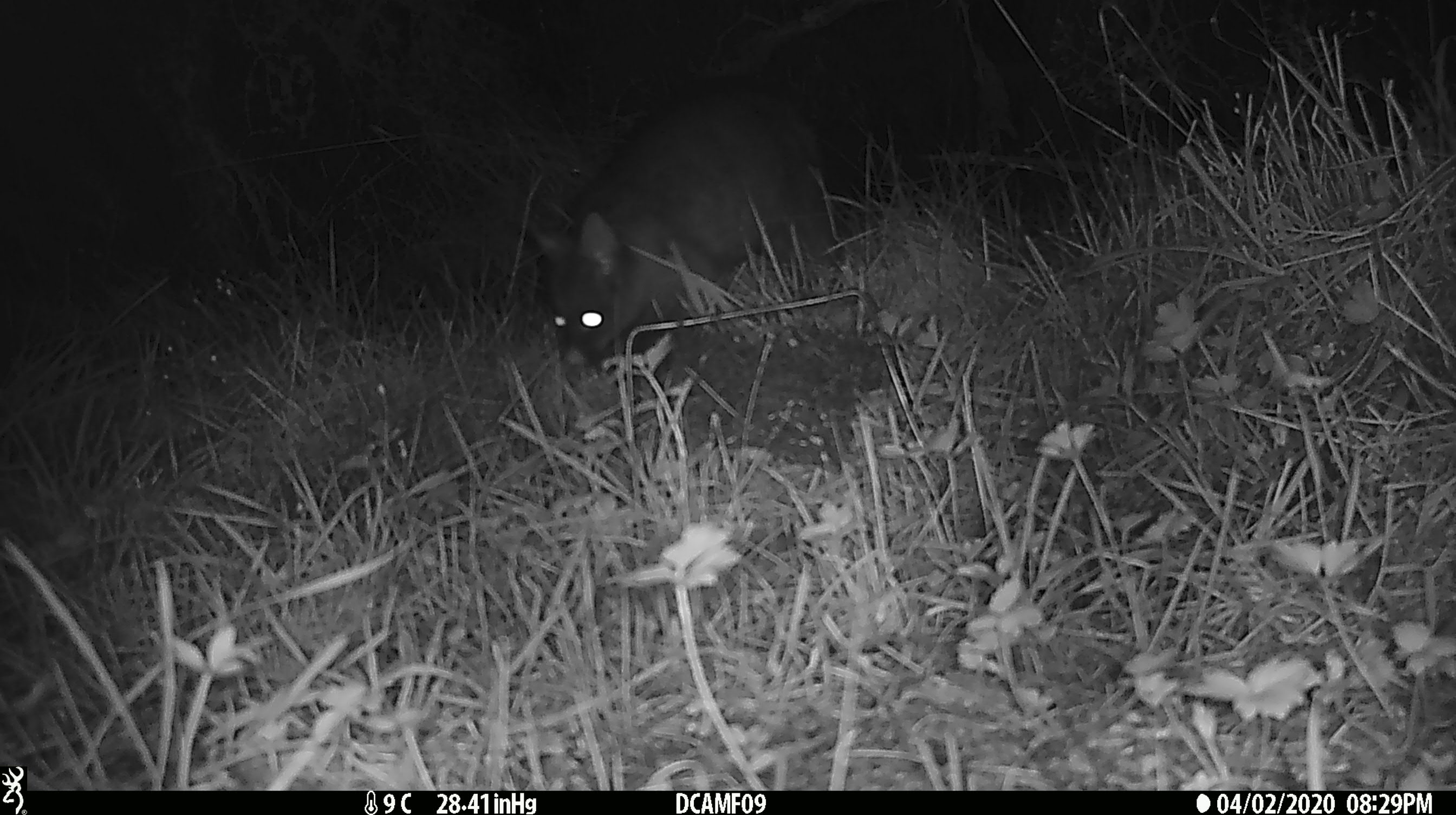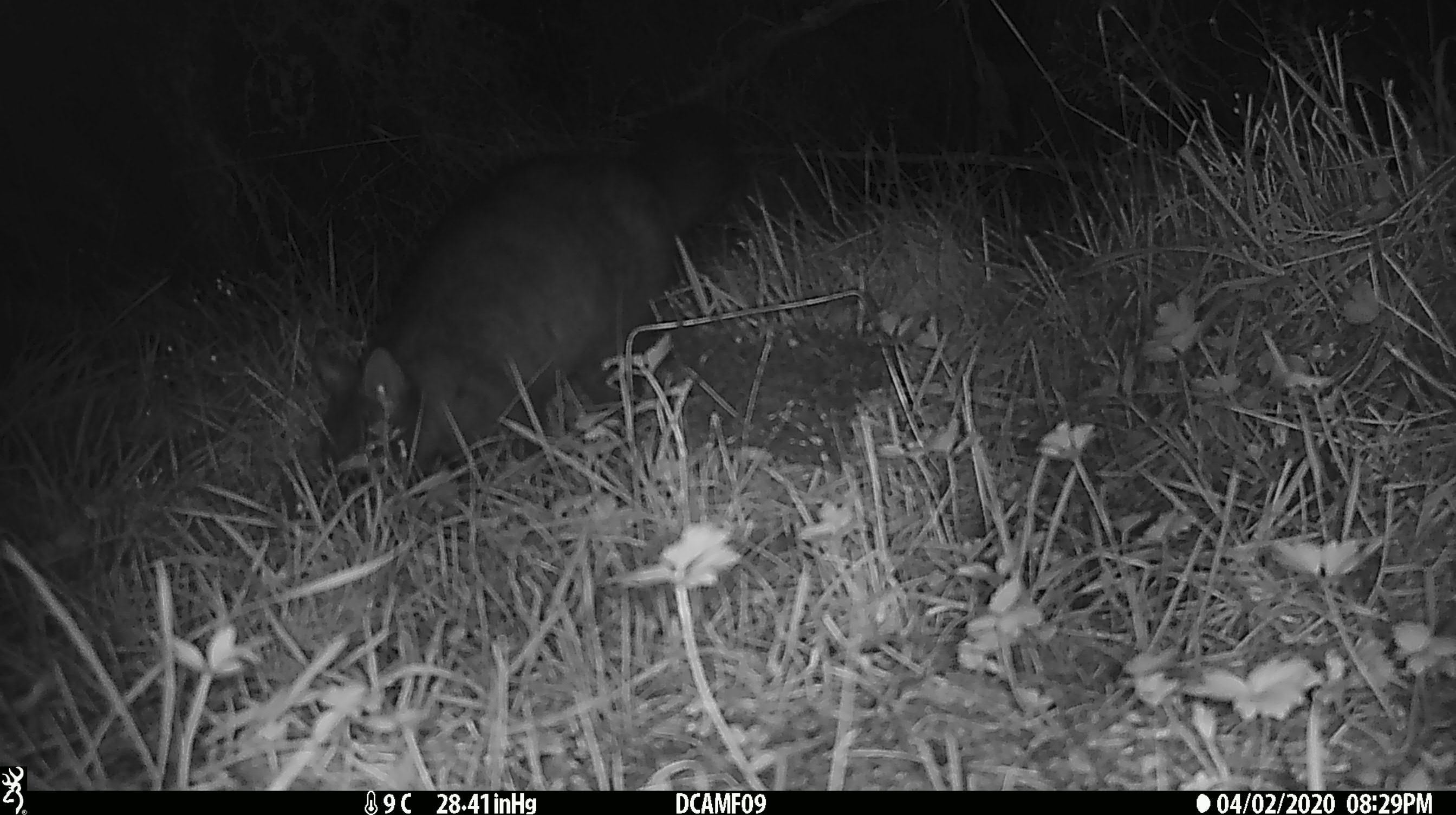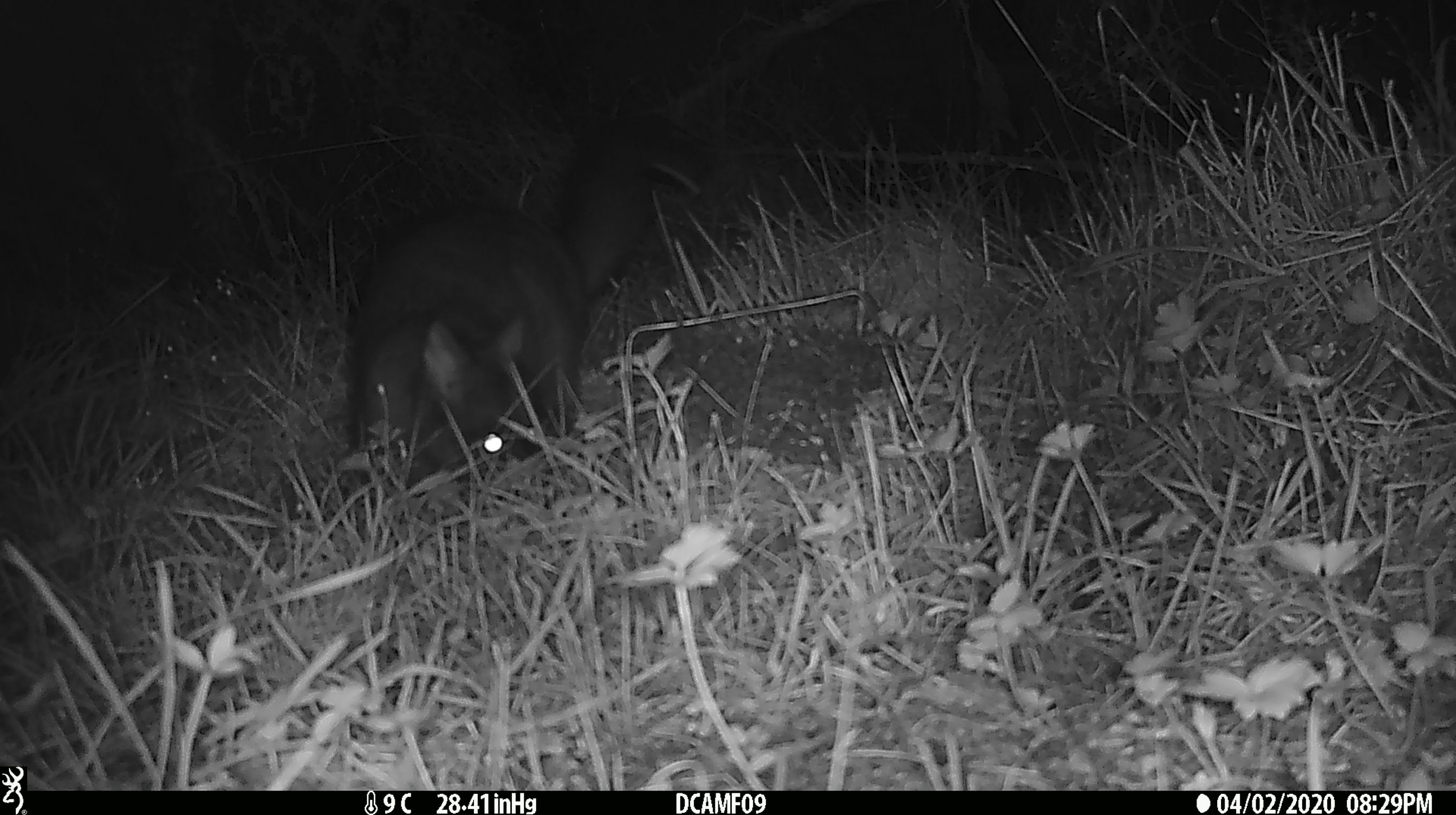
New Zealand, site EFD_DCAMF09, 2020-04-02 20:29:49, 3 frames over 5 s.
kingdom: Animalia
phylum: Chordata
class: Mammalia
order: Diprotodontia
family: Phalangeridae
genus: Trichosurus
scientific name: Trichosurus vulpecula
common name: common brushtail possum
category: possum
Possum (common brushtail possum) (Trichosurus vulpecula).